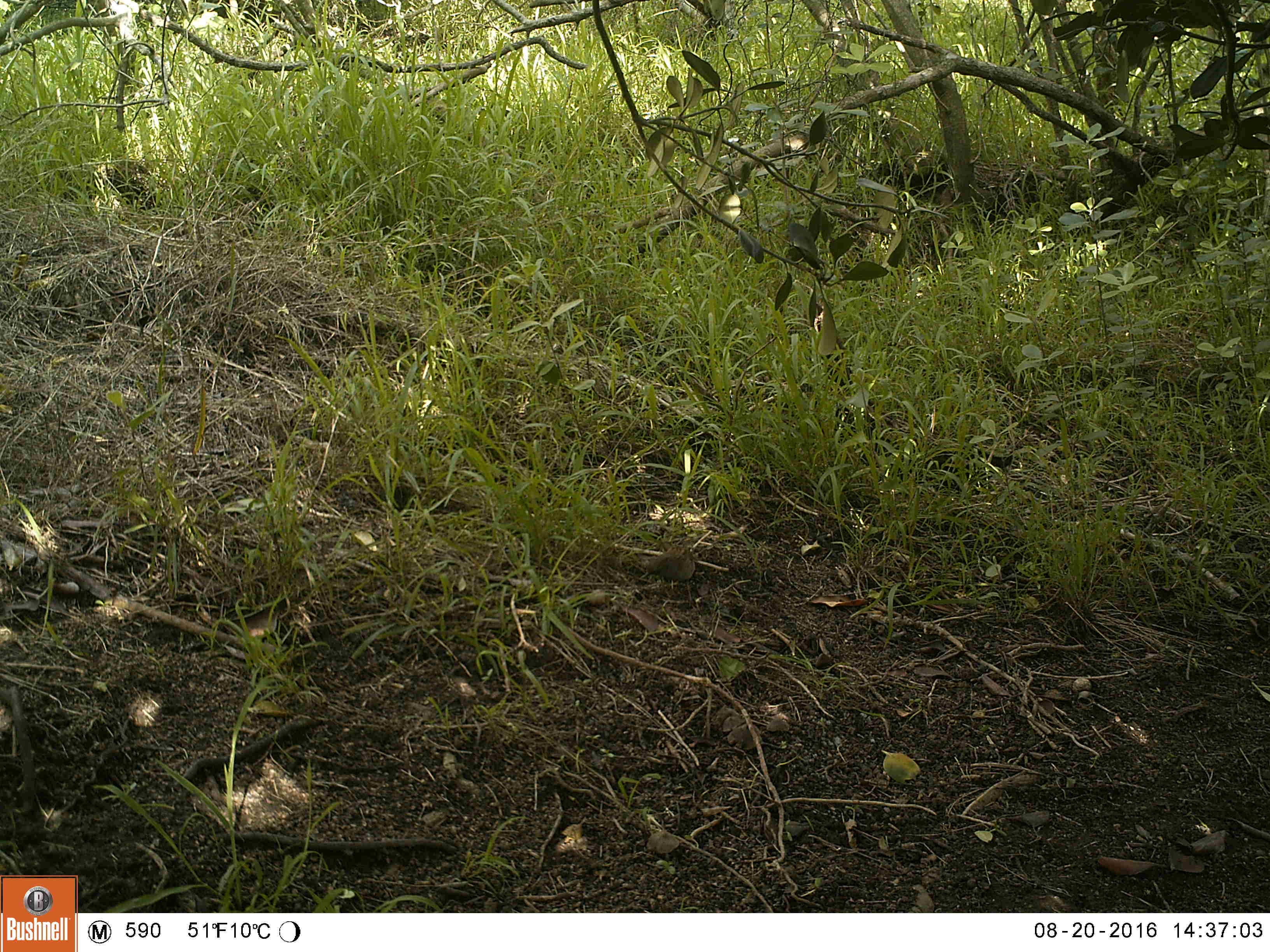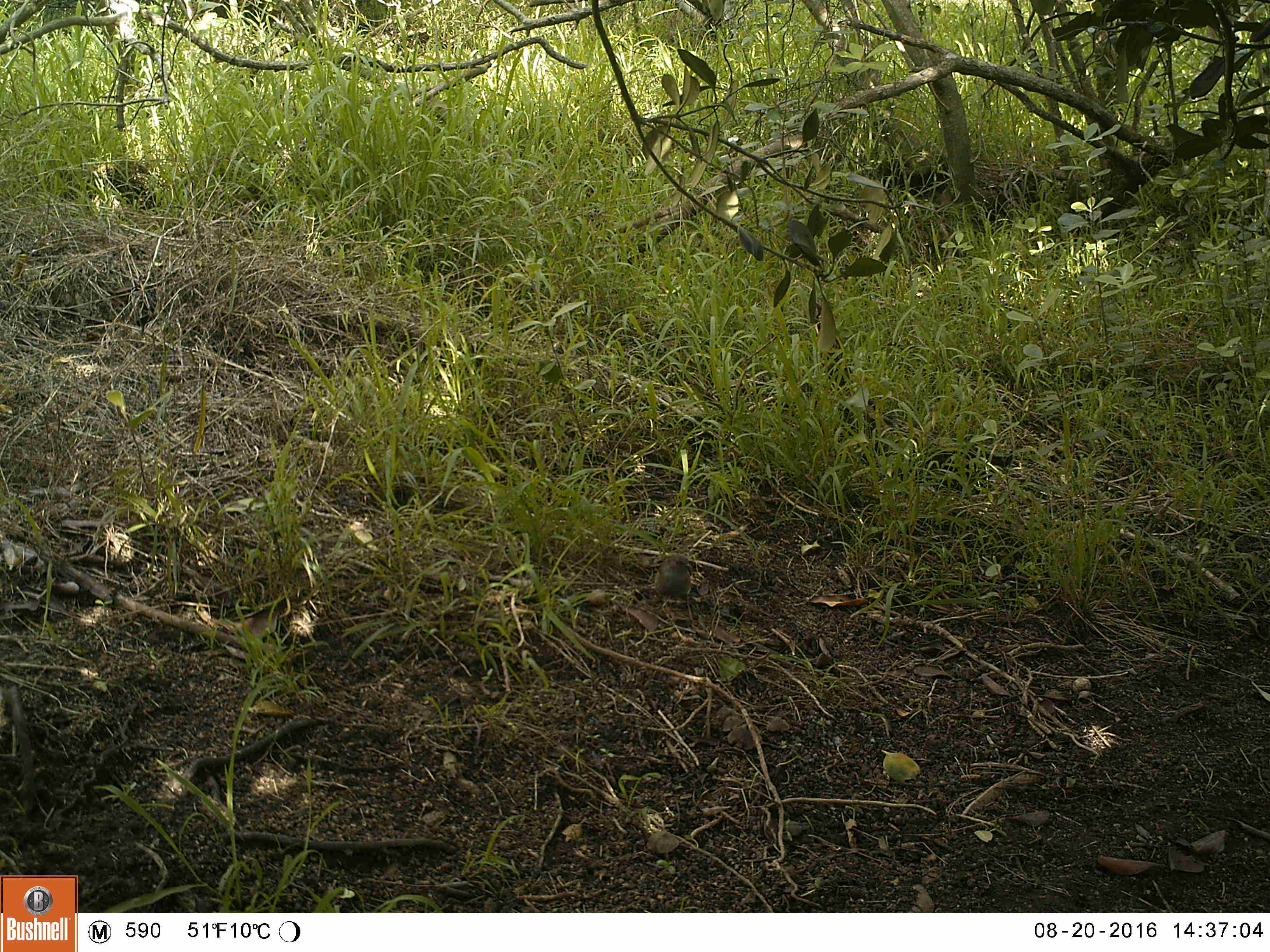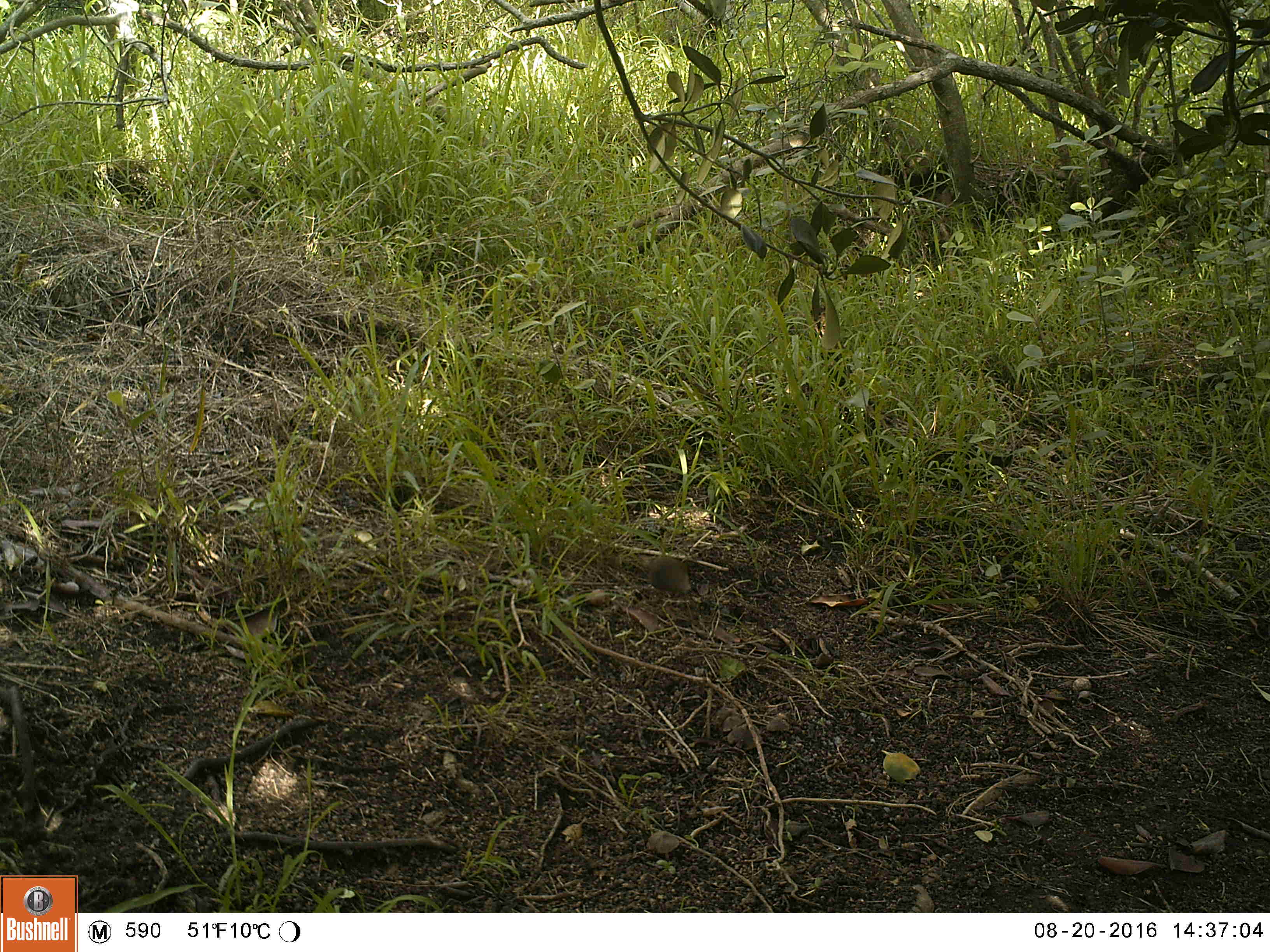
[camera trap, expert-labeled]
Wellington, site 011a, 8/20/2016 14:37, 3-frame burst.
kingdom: Animalia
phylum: Chordata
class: Aves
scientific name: Aves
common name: bird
Bird (Aves).